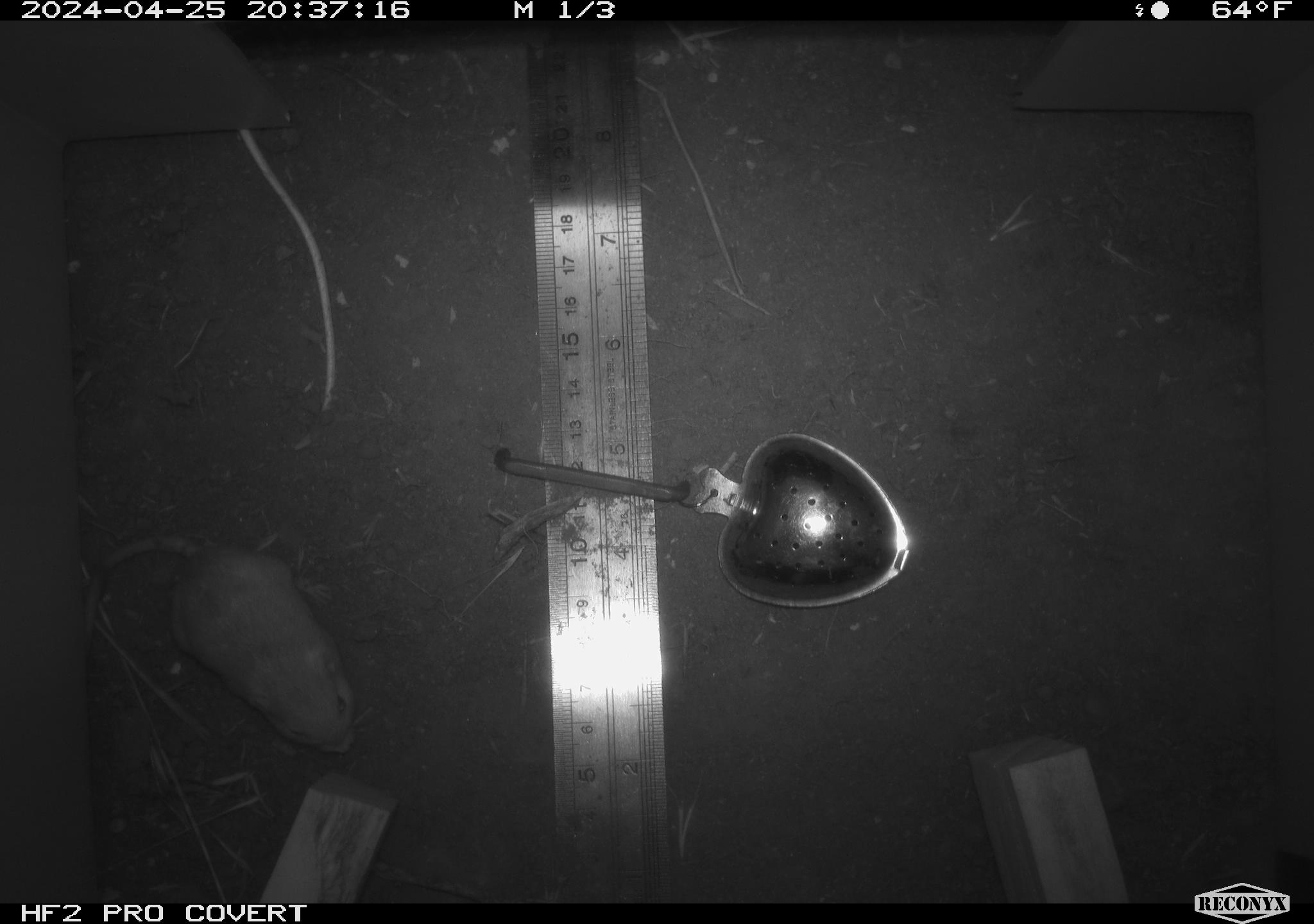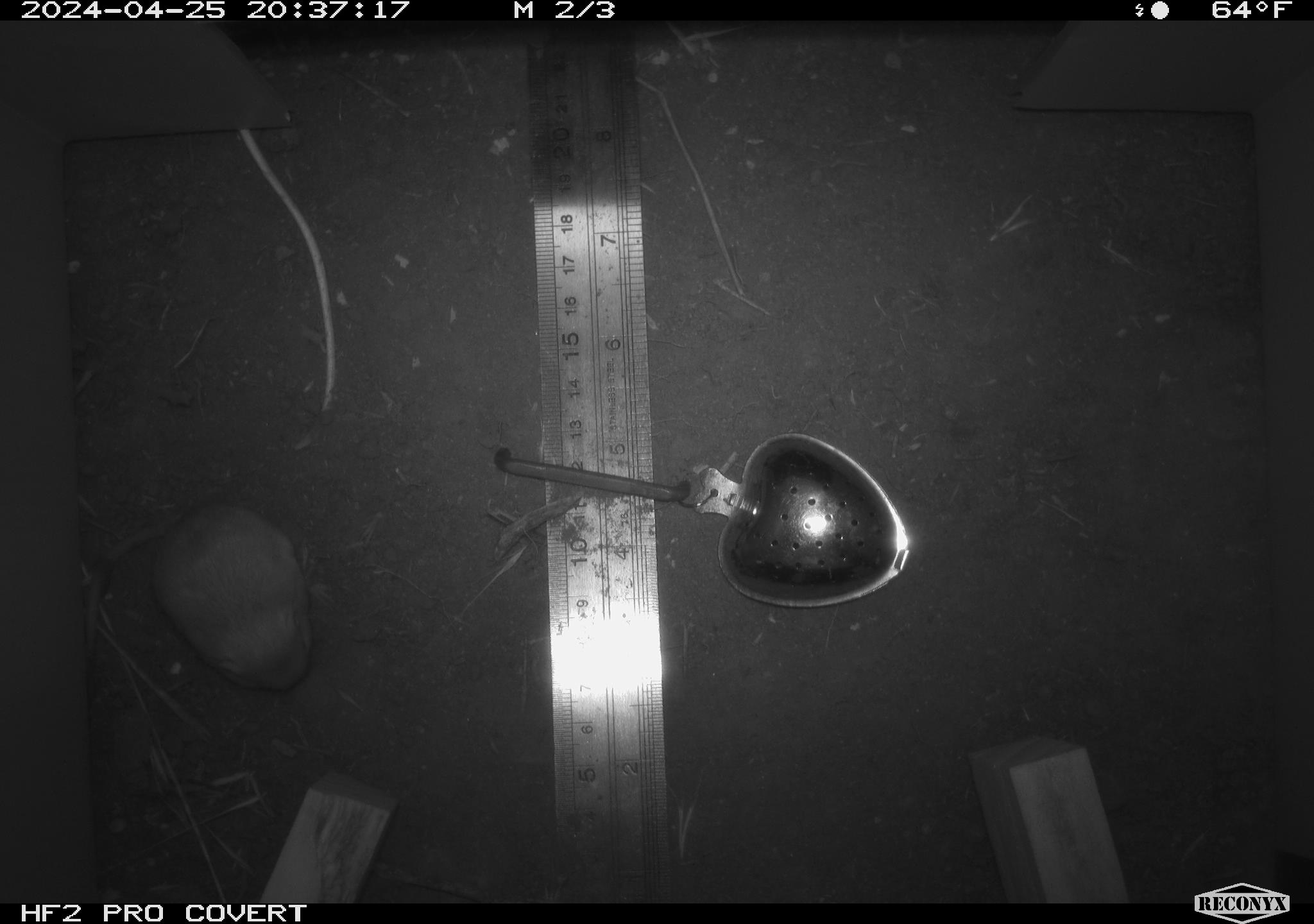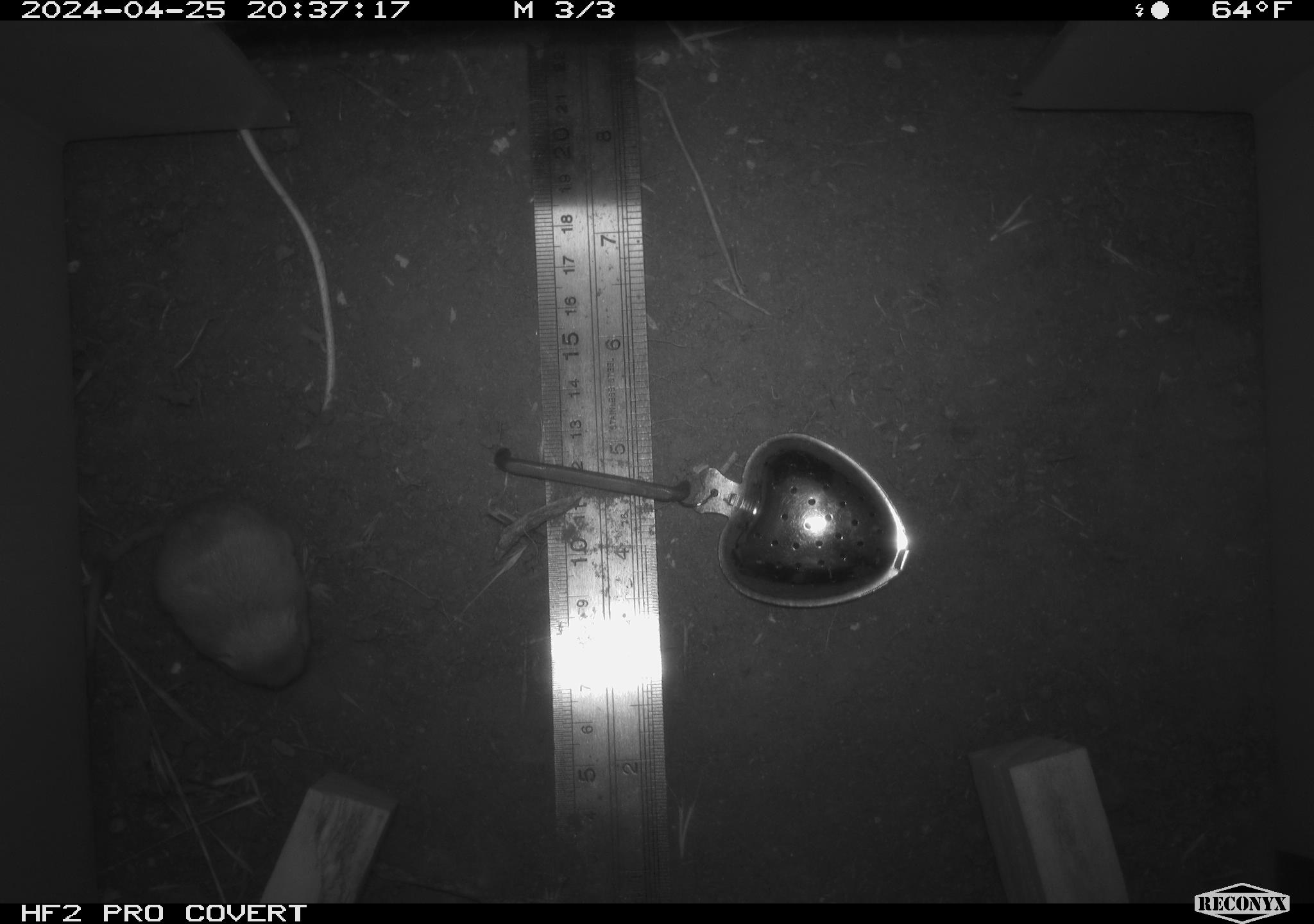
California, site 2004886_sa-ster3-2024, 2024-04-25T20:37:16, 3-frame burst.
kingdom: Animalia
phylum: Chordata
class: Mammalia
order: Rodentia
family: Heteromyidae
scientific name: Heteromyidae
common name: kangaroo rats and pocket mice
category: heteromyidae family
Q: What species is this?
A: Heteromyidae family (kangaroo rats and pocket mice) (Heteromyidae).